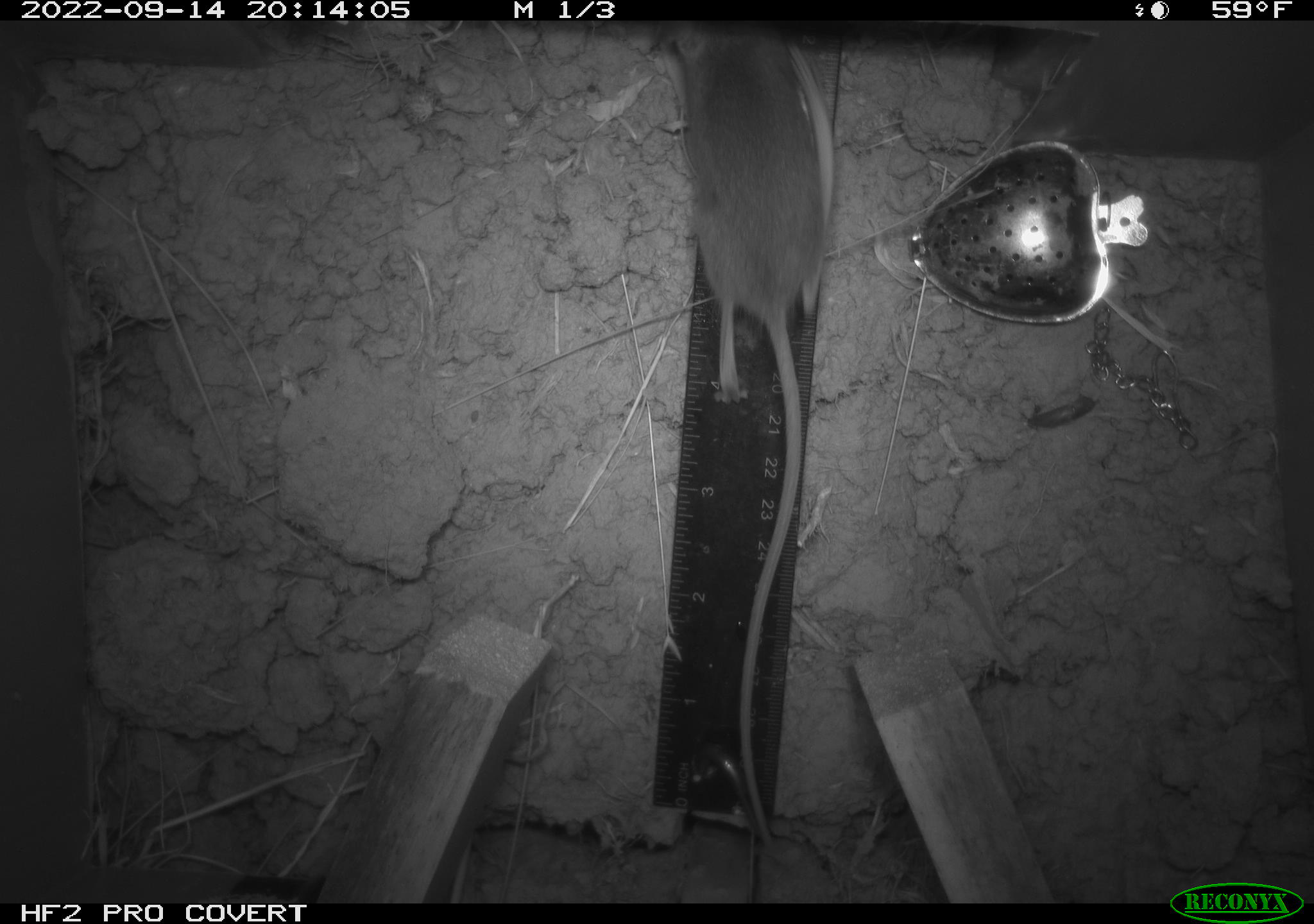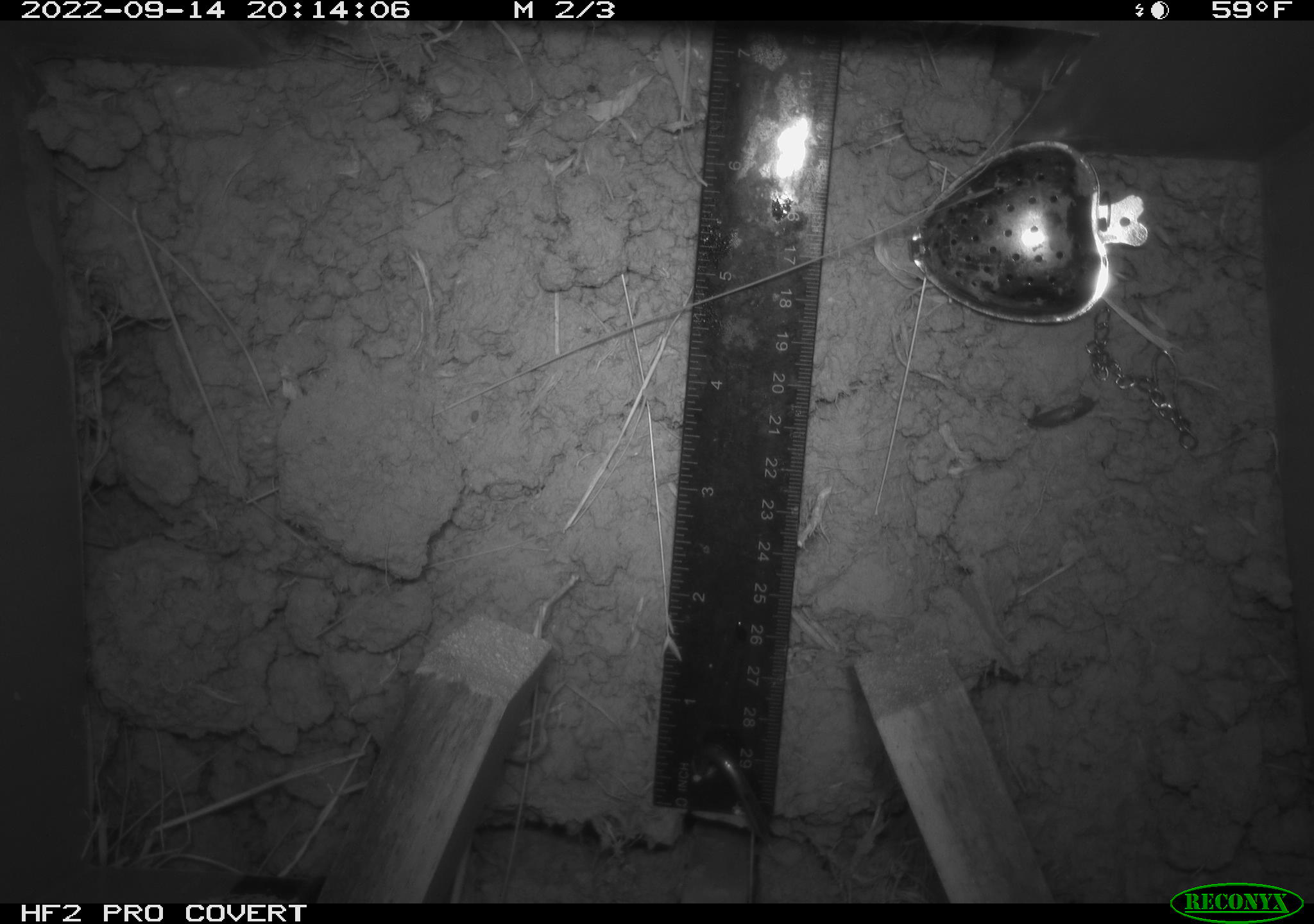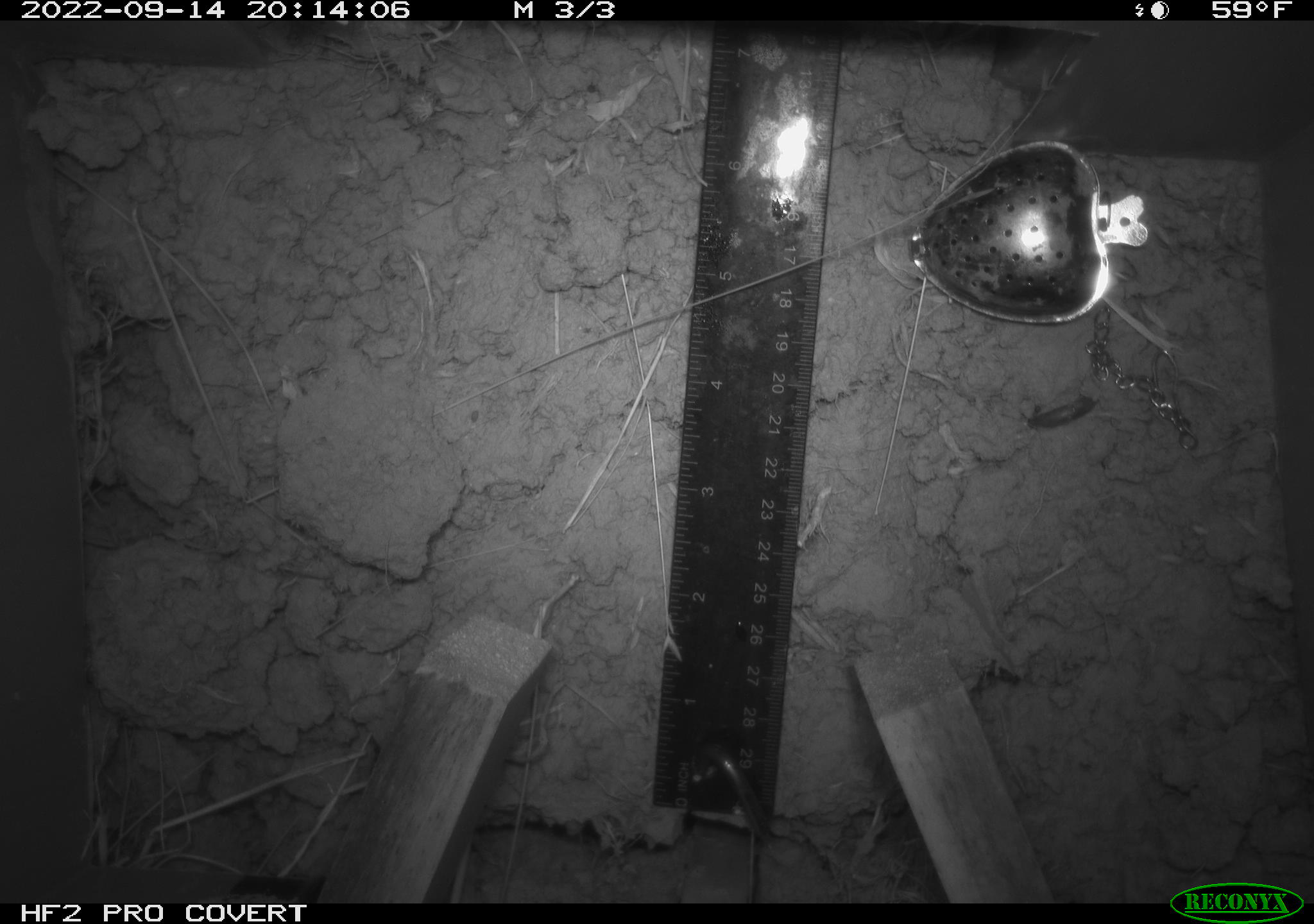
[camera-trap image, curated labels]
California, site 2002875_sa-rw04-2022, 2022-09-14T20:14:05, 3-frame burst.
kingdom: Animalia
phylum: Chordata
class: Mammalia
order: Rodentia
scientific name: Rodentia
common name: mouse species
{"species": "mouse species (Rodentia)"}